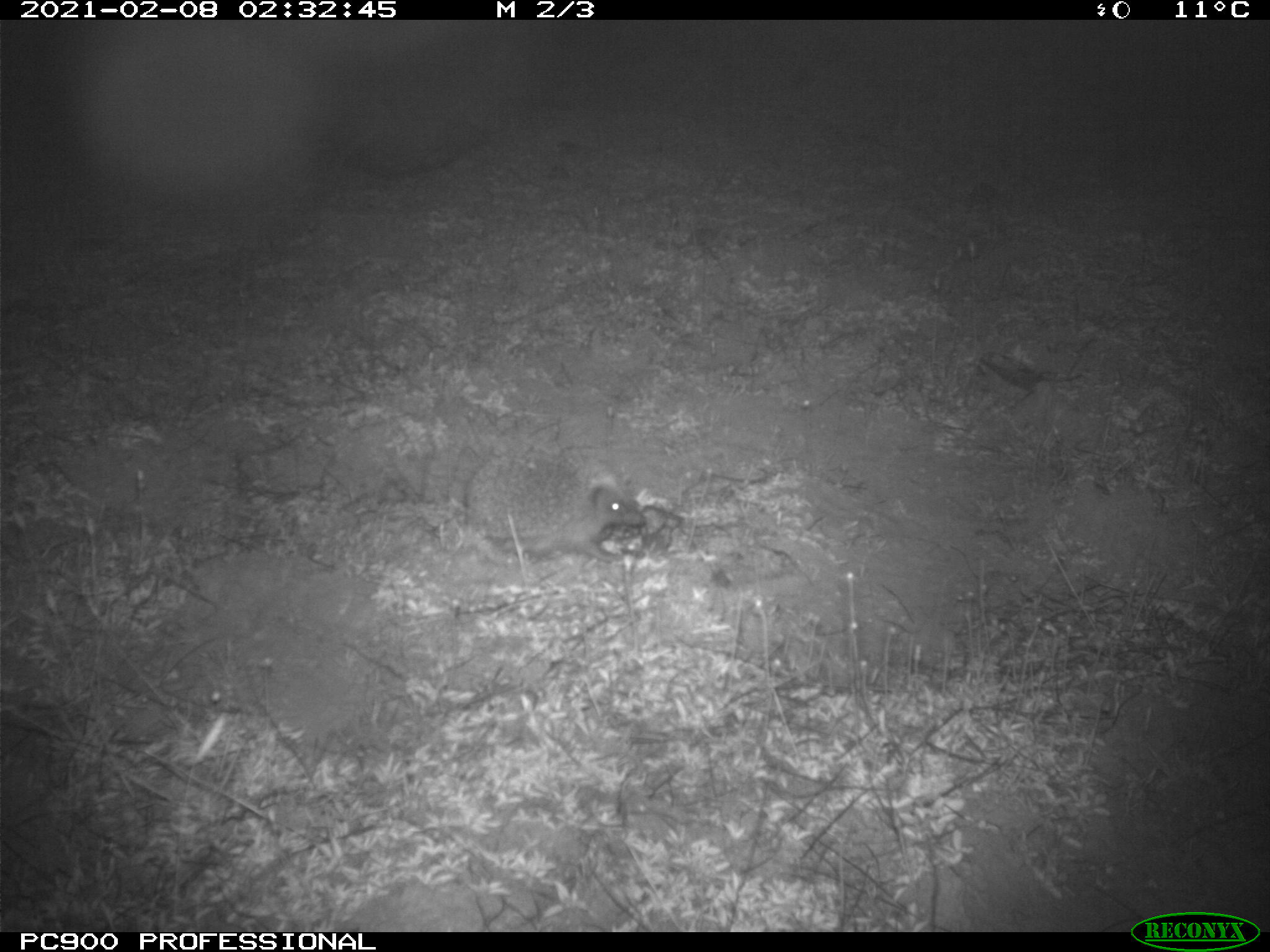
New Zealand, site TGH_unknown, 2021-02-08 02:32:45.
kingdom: Animalia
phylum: Chordata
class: Mammalia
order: Eulipotyphla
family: Erinaceidae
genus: Erinaceus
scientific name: Erinaceus europaeus europaeus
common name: european hedgehog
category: hedgehog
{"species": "hedgehog (european hedgehog) (Erinaceus europaeus europaeus)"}